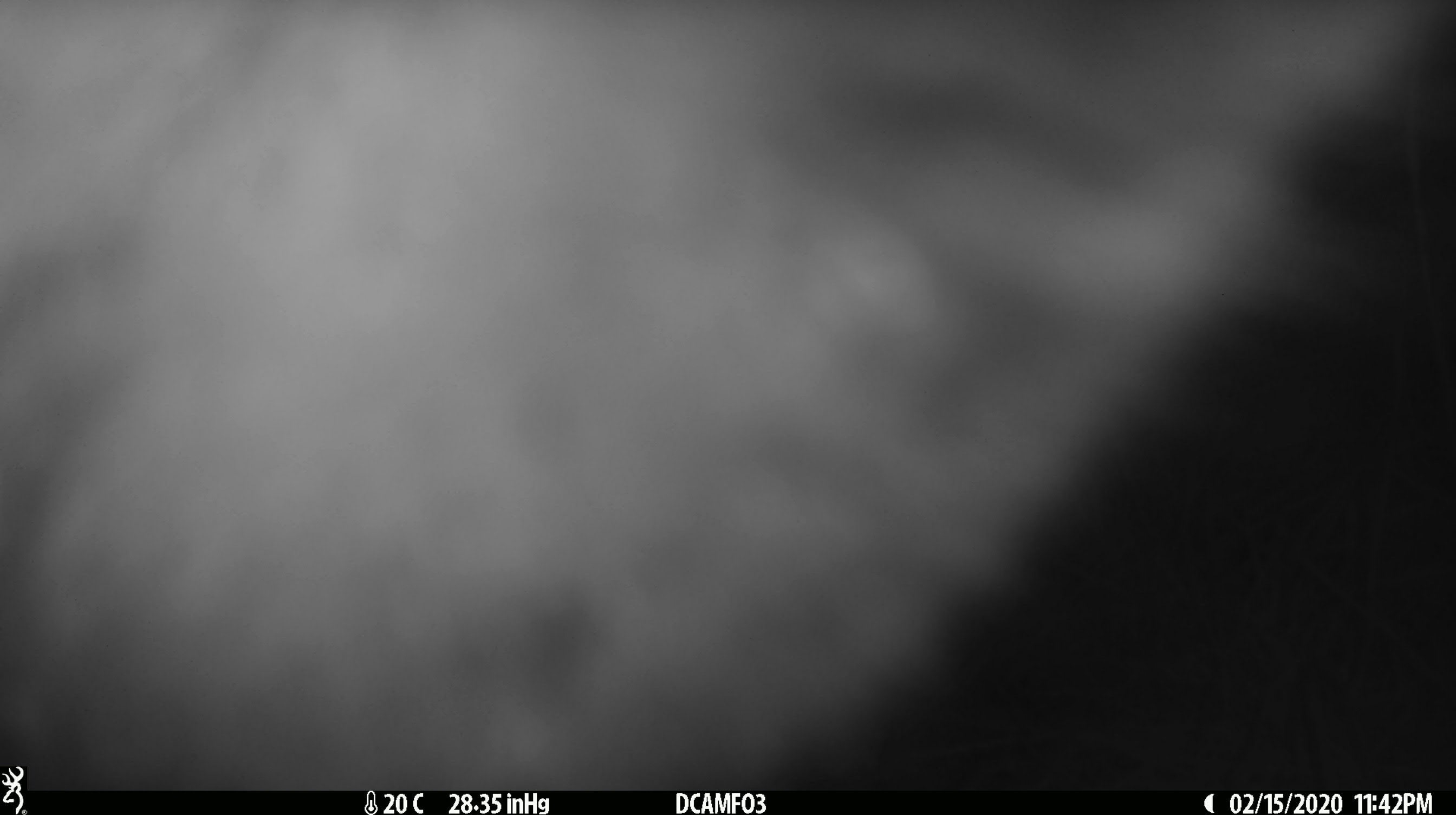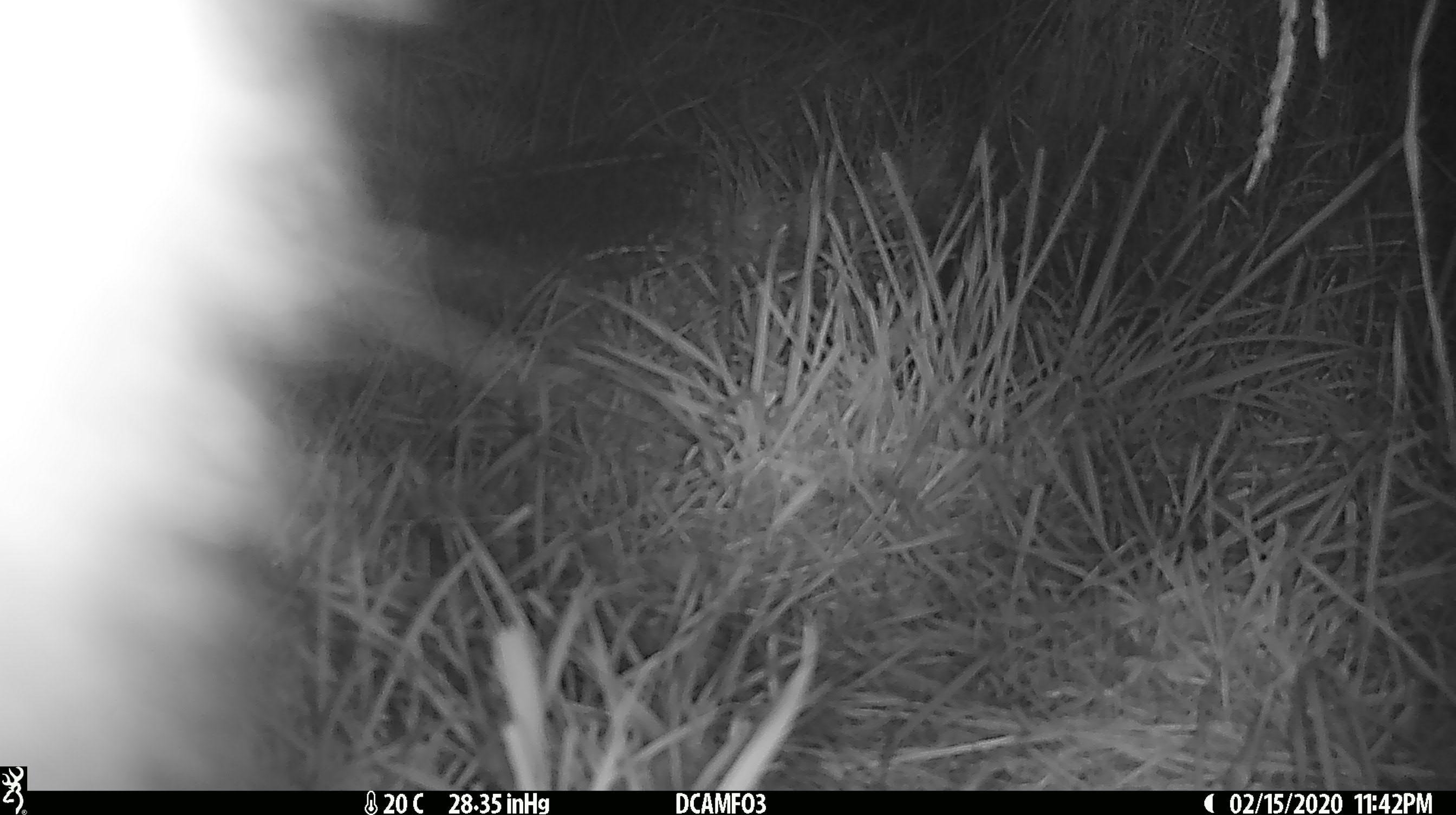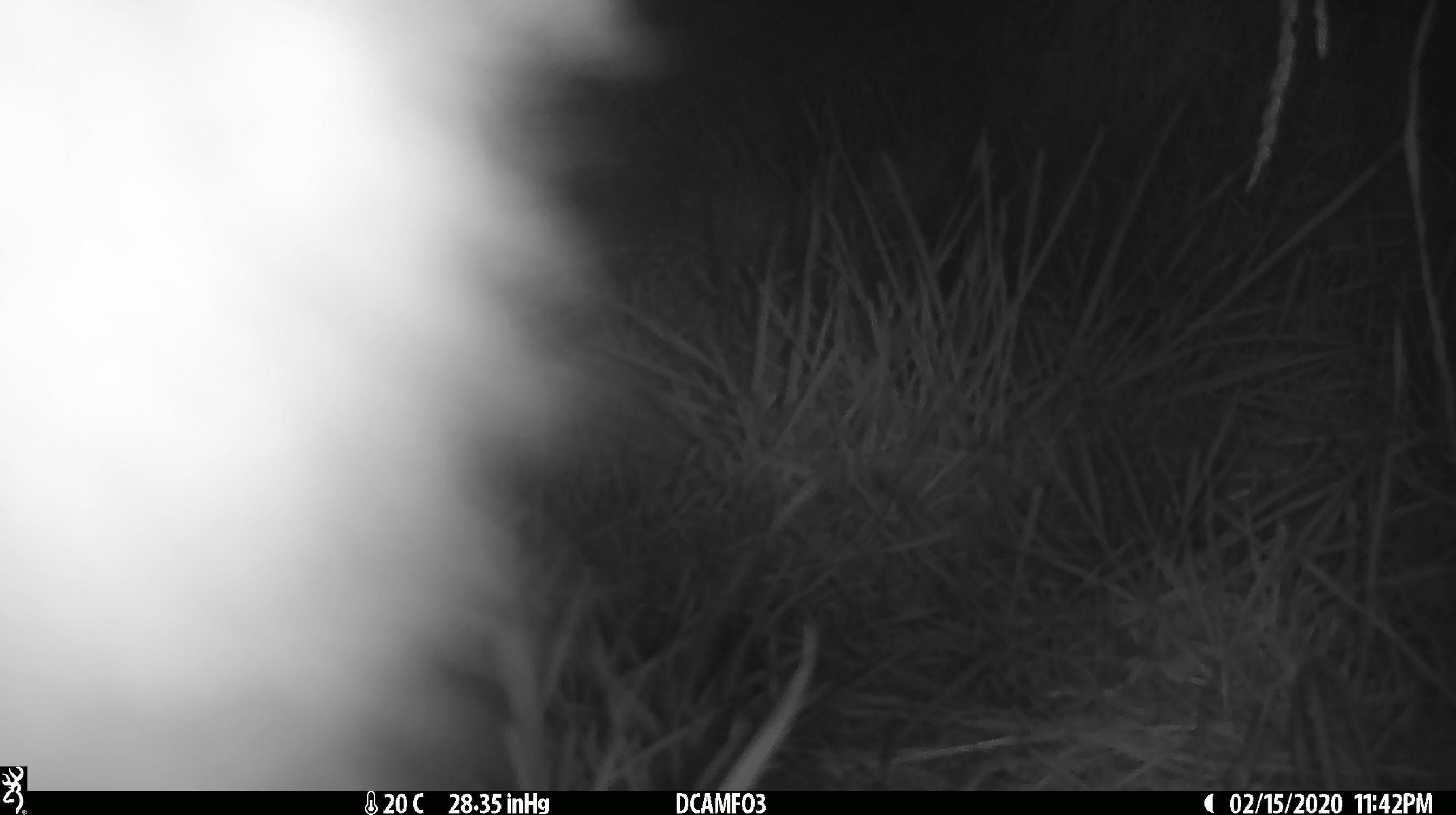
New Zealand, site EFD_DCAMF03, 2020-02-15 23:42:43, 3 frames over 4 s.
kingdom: Animalia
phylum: Chordata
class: Mammalia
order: Diprotodontia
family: Phalangeridae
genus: Trichosurus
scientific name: Trichosurus vulpecula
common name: common brushtail possum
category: possum